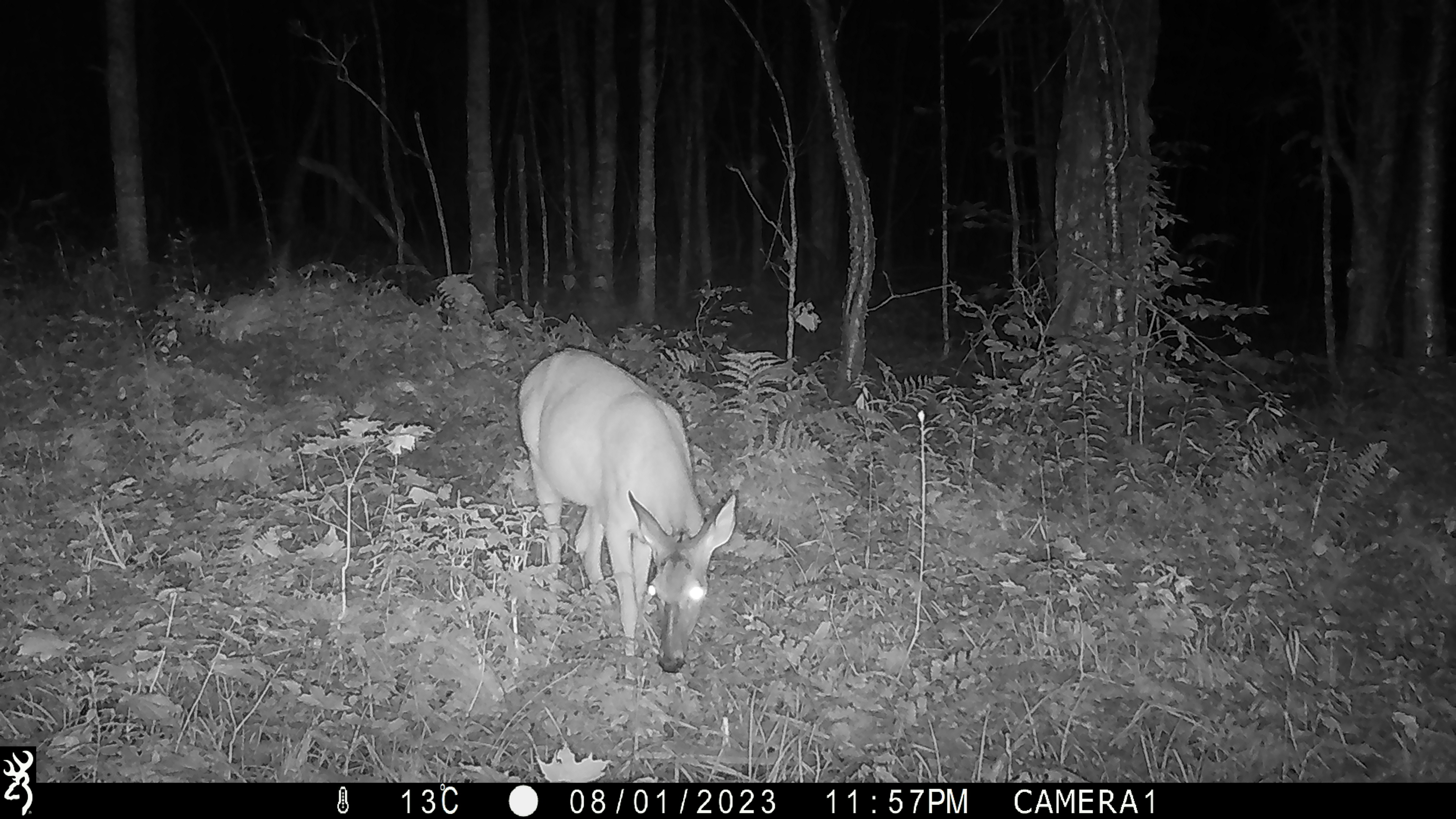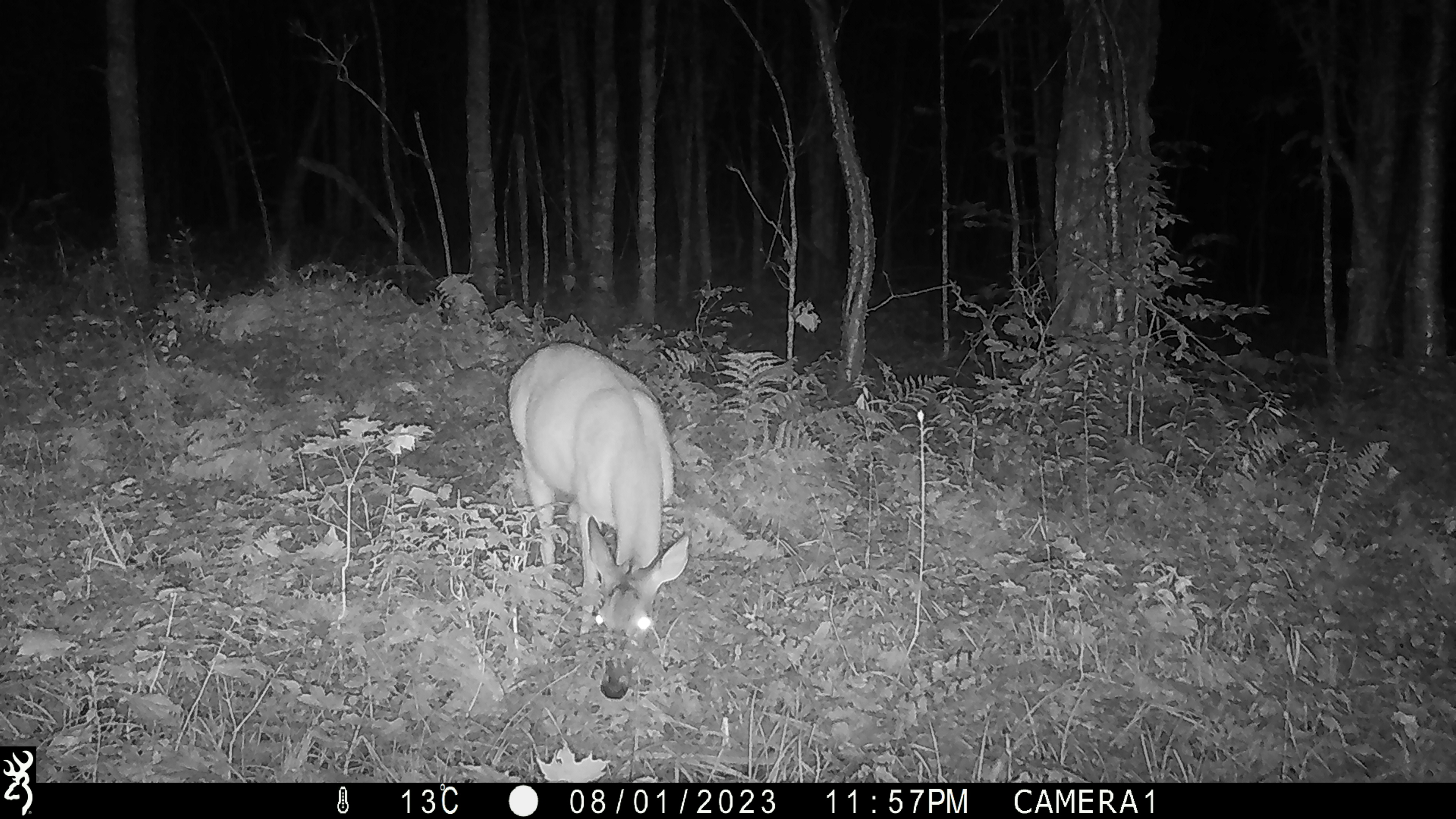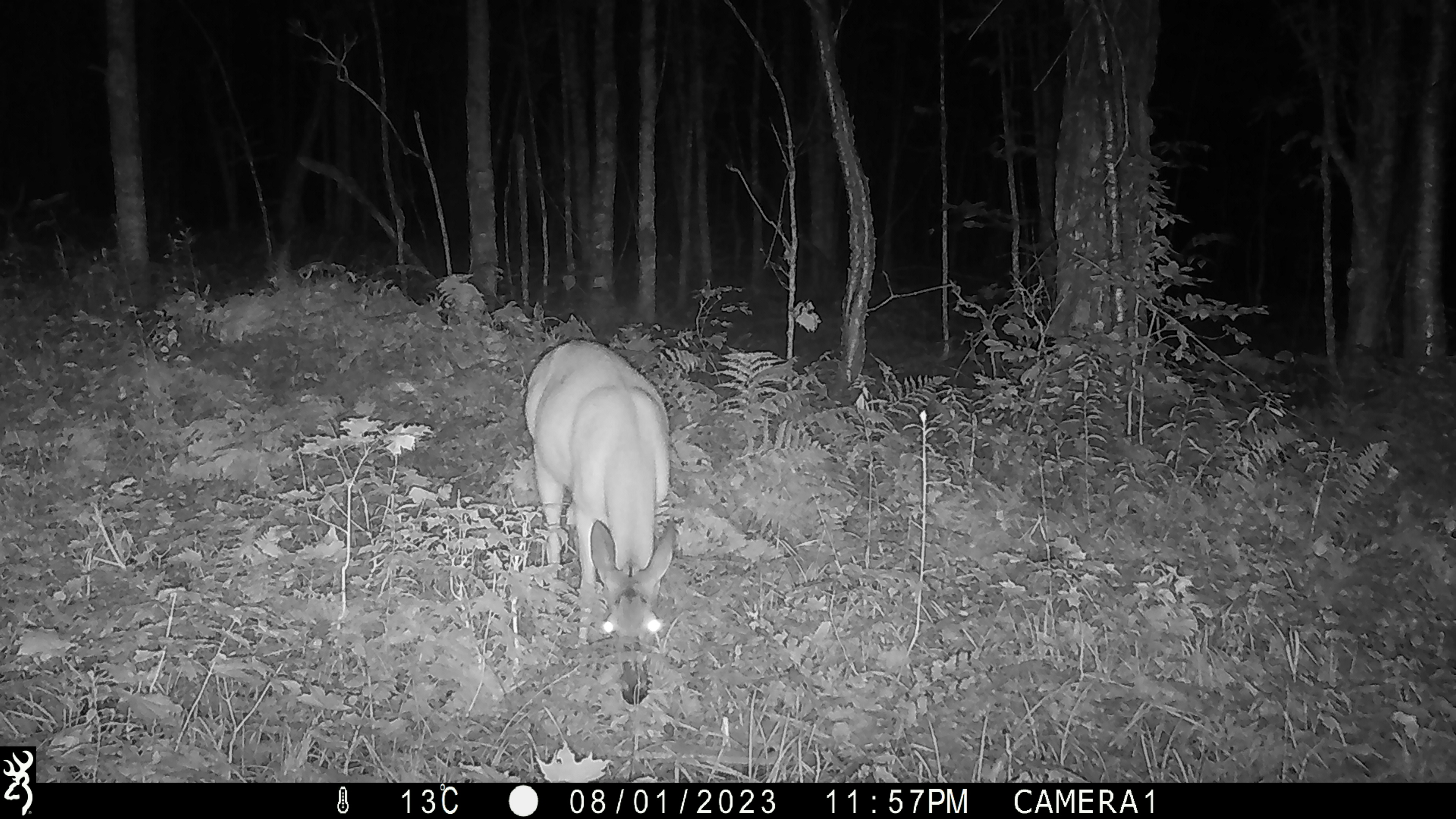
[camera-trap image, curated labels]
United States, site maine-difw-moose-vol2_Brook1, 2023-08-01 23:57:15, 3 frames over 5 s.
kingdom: Animalia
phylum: Chordata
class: Mammalia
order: Artiodactyla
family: Cervidae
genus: Odocoileus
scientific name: Odocoileus virginianus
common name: white-tailed deer